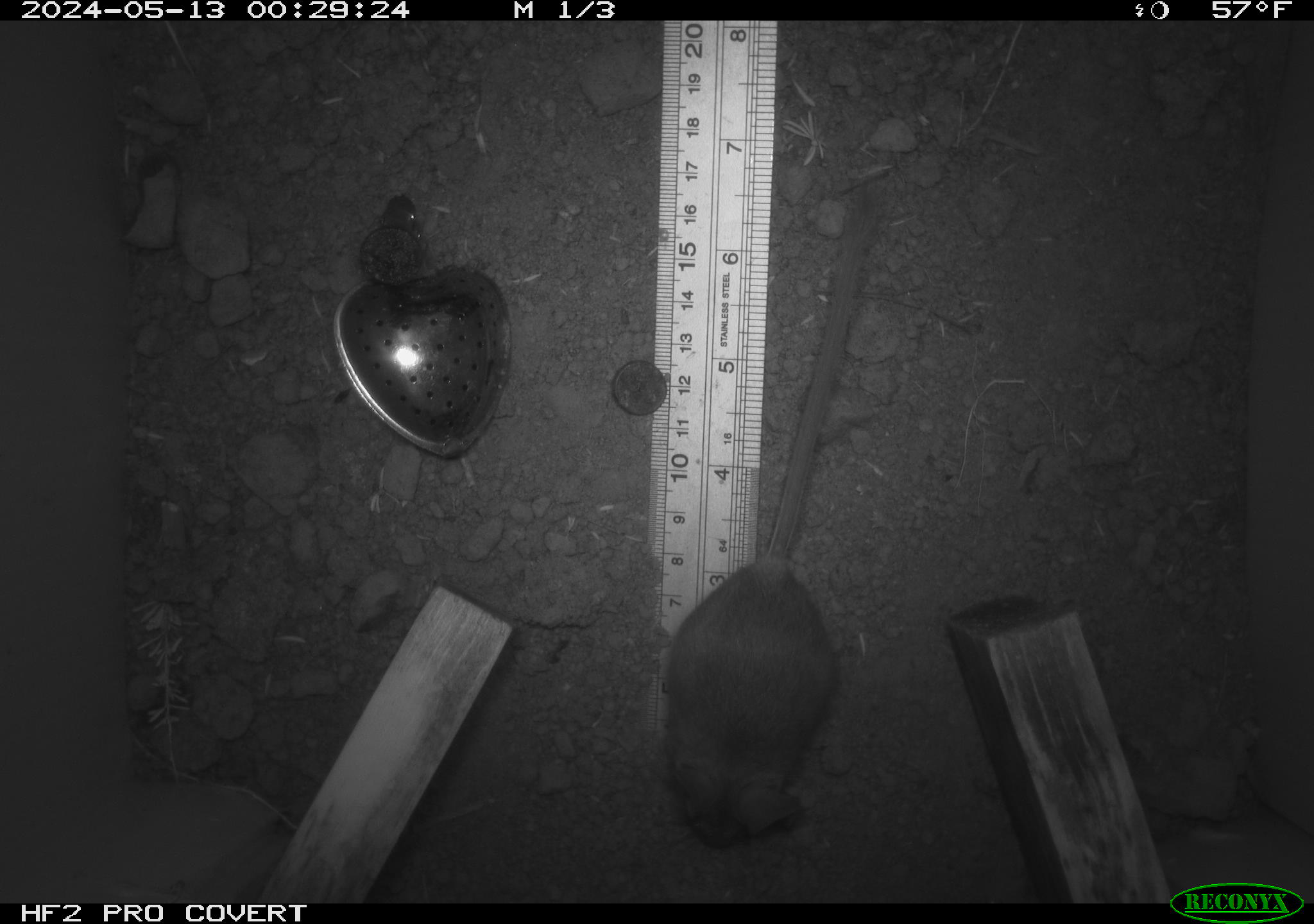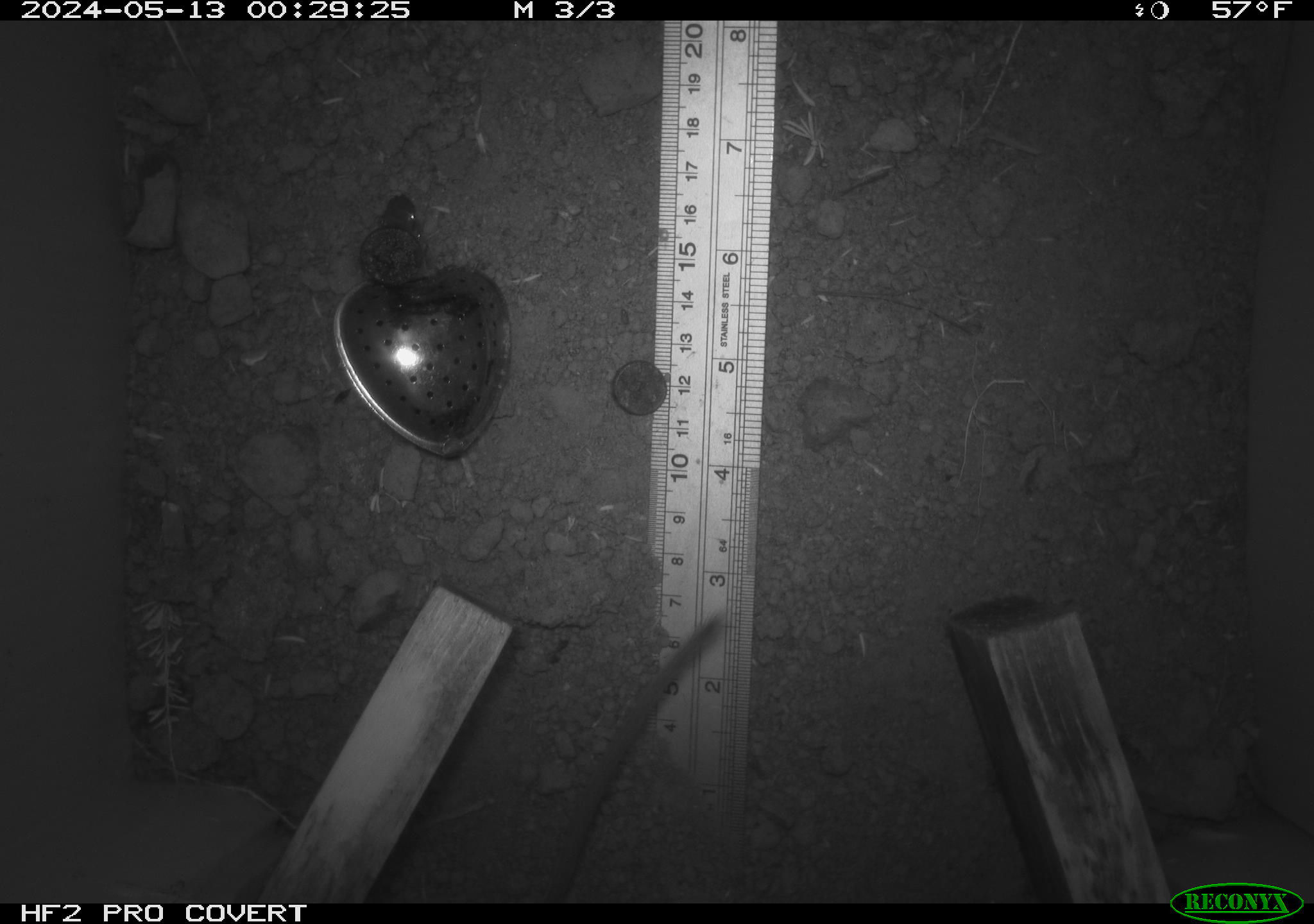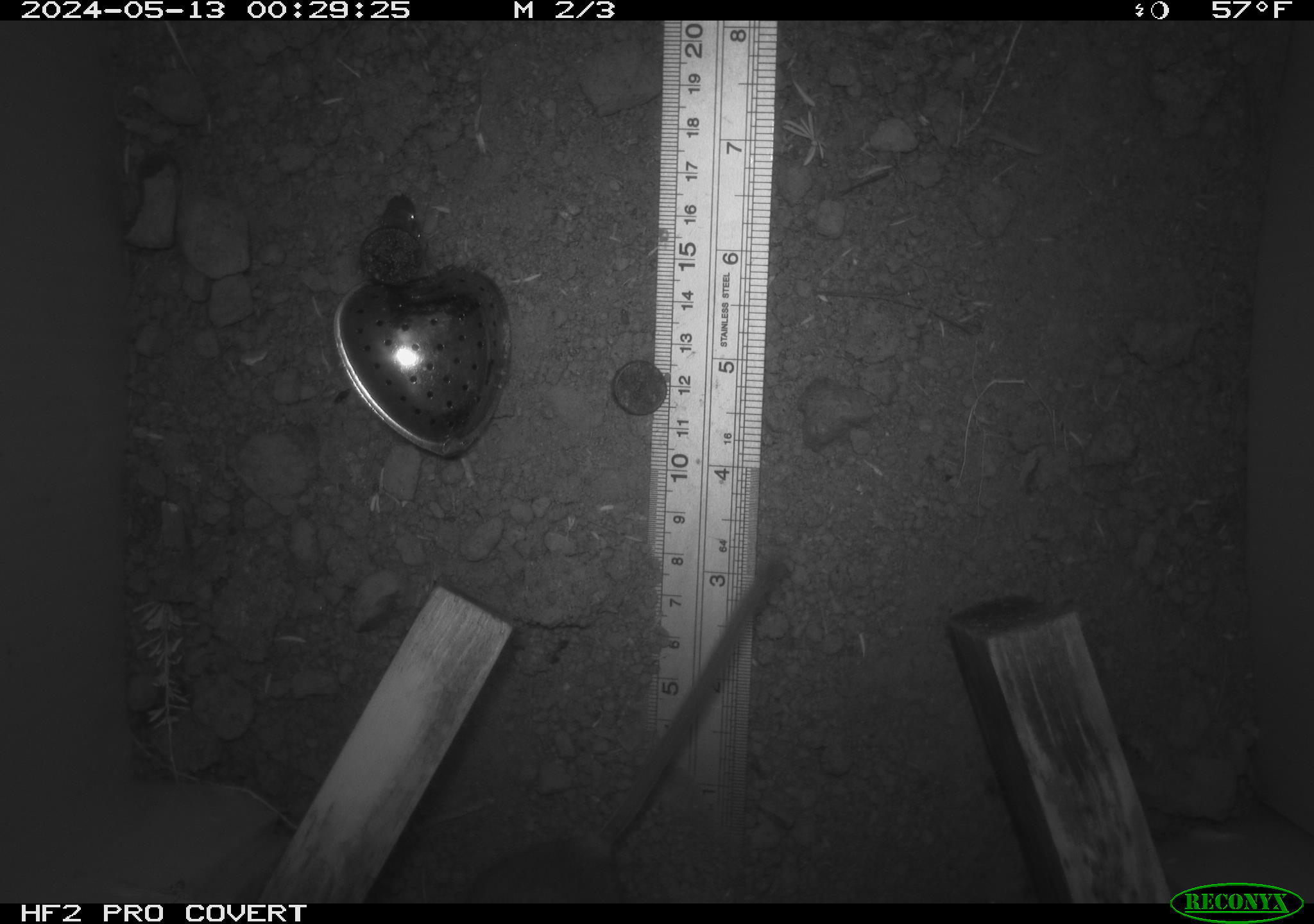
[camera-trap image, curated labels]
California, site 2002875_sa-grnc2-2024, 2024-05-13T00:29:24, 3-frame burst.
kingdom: Animalia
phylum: Chordata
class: Mammalia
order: Rodentia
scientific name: Rodentia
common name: rodent